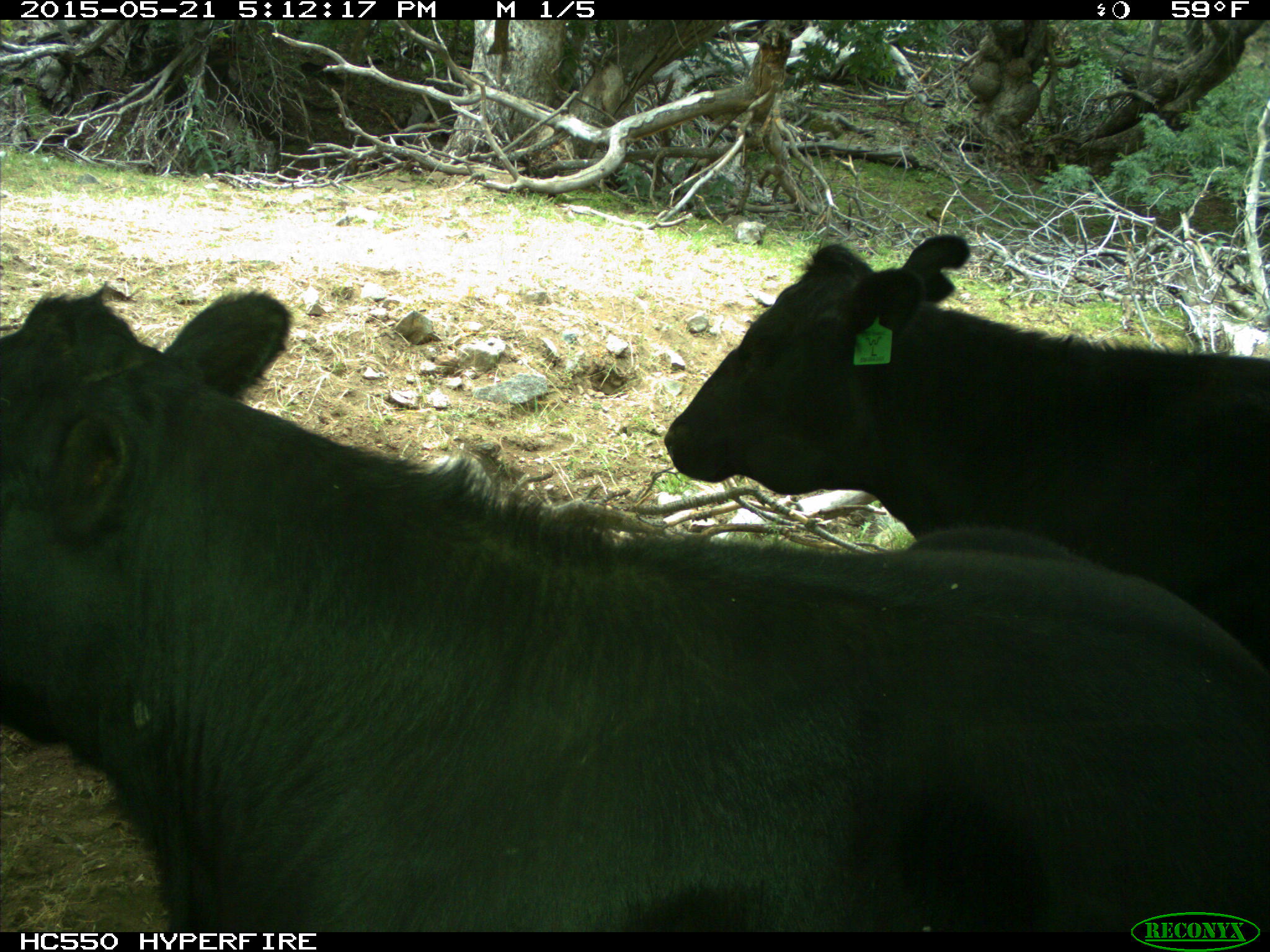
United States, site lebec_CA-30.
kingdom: Animalia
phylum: Chordata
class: Mammalia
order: Artiodactyla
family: Bovidae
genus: Bos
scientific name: Bos taurus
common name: domestic cow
Bos taurus (domestic cow).